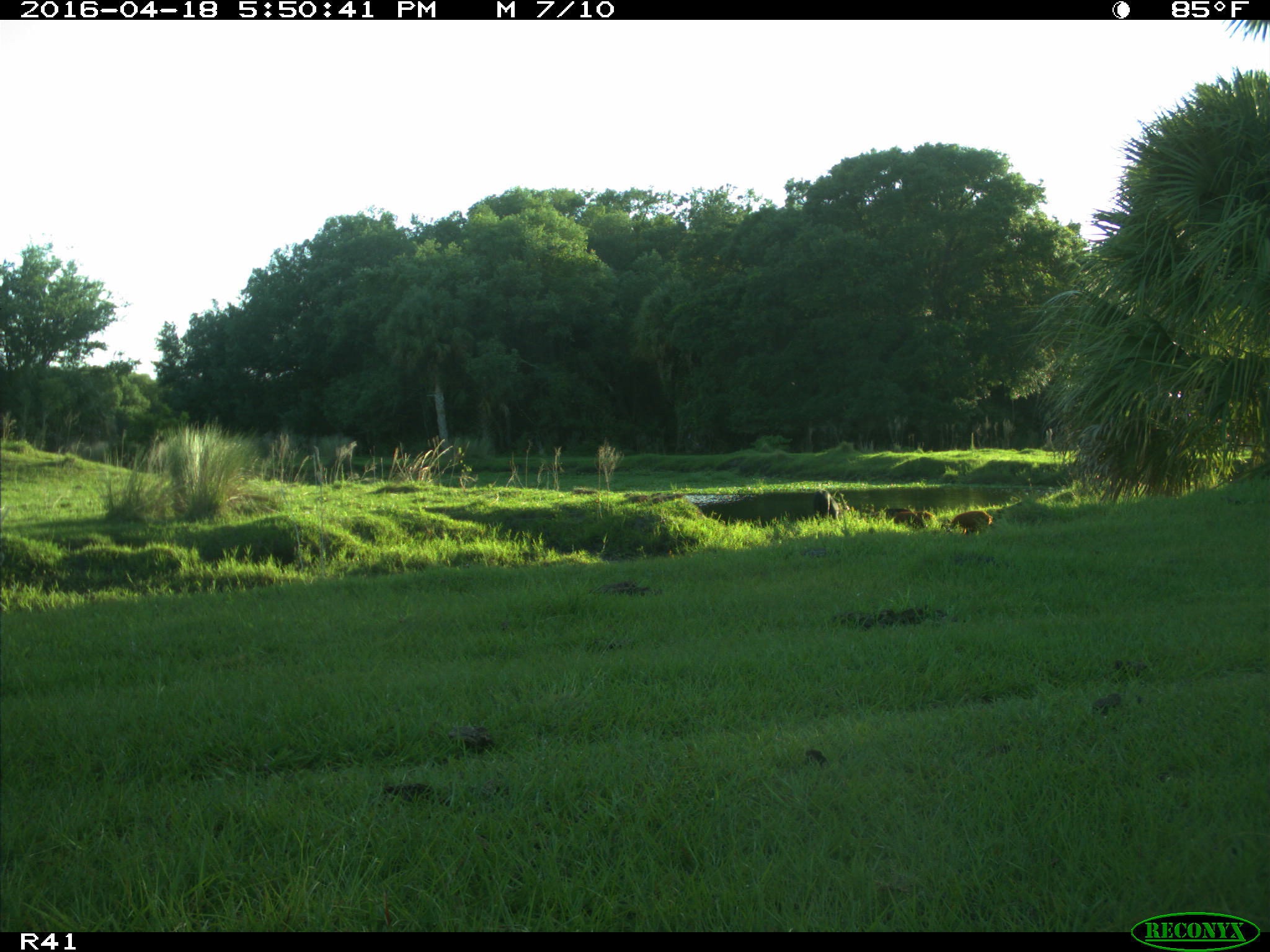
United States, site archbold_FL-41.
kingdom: Animalia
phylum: Chordata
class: Mammalia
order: Artiodactyla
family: Suidae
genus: Sus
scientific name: Sus scrofa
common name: wild boar